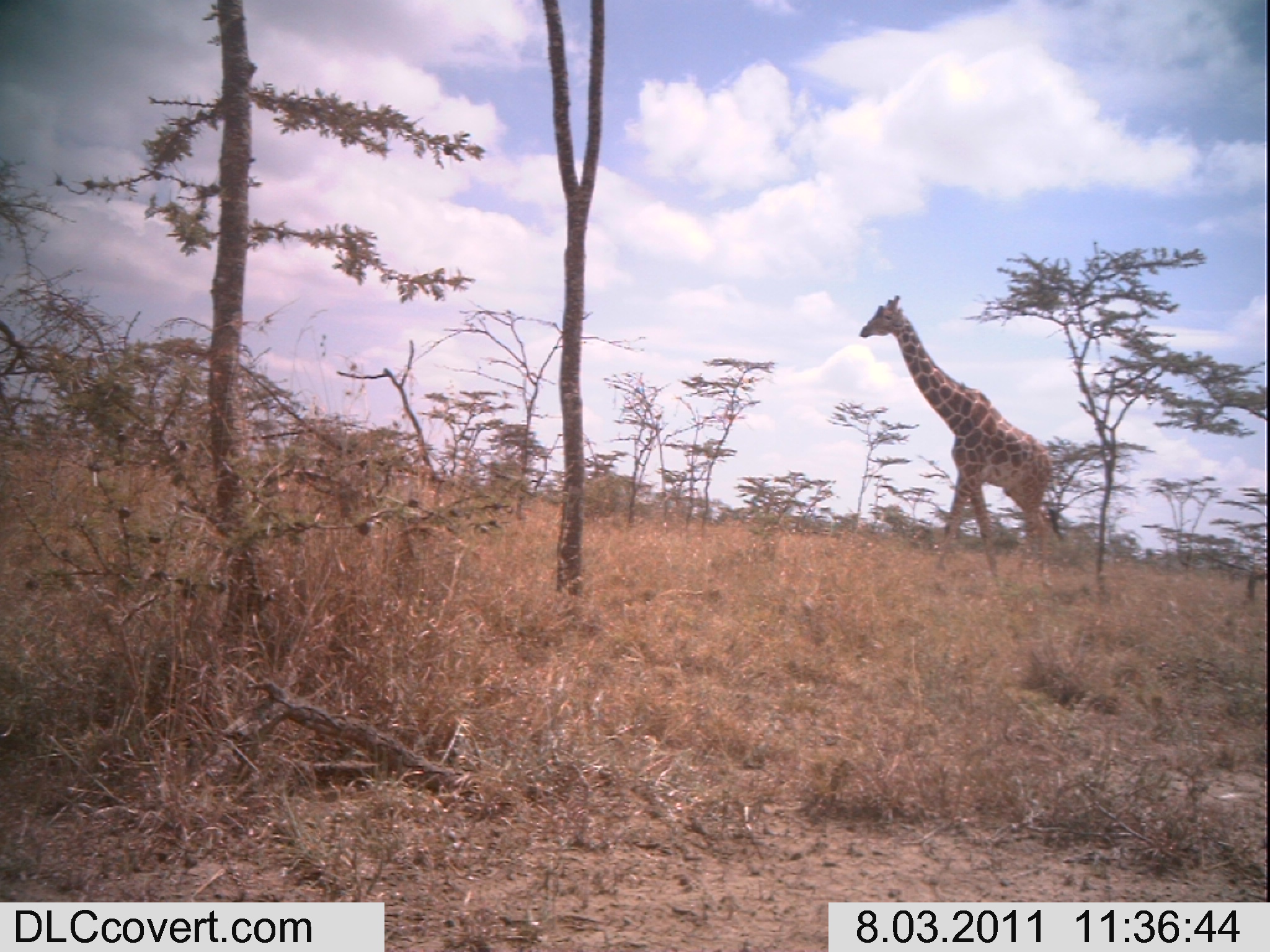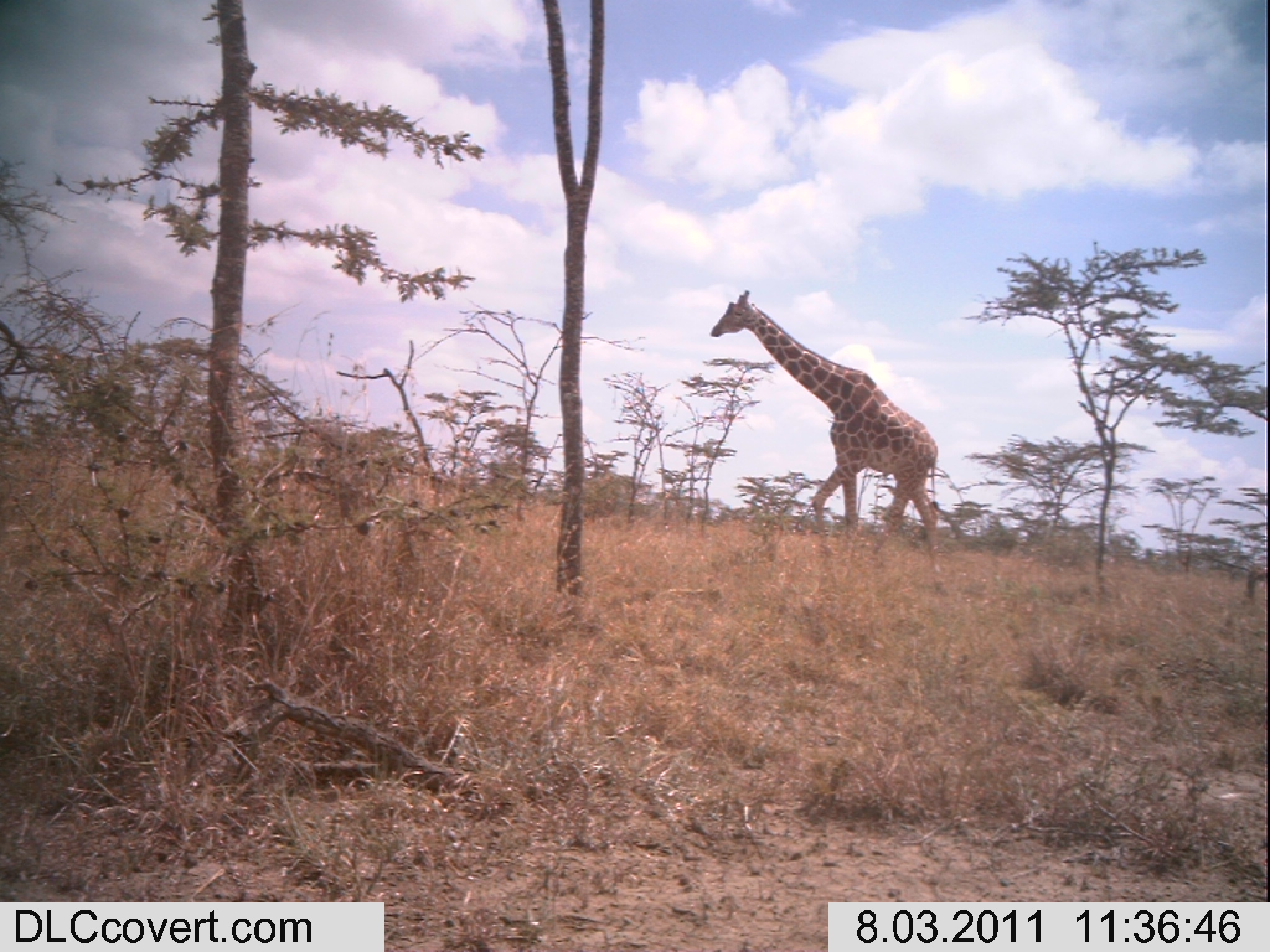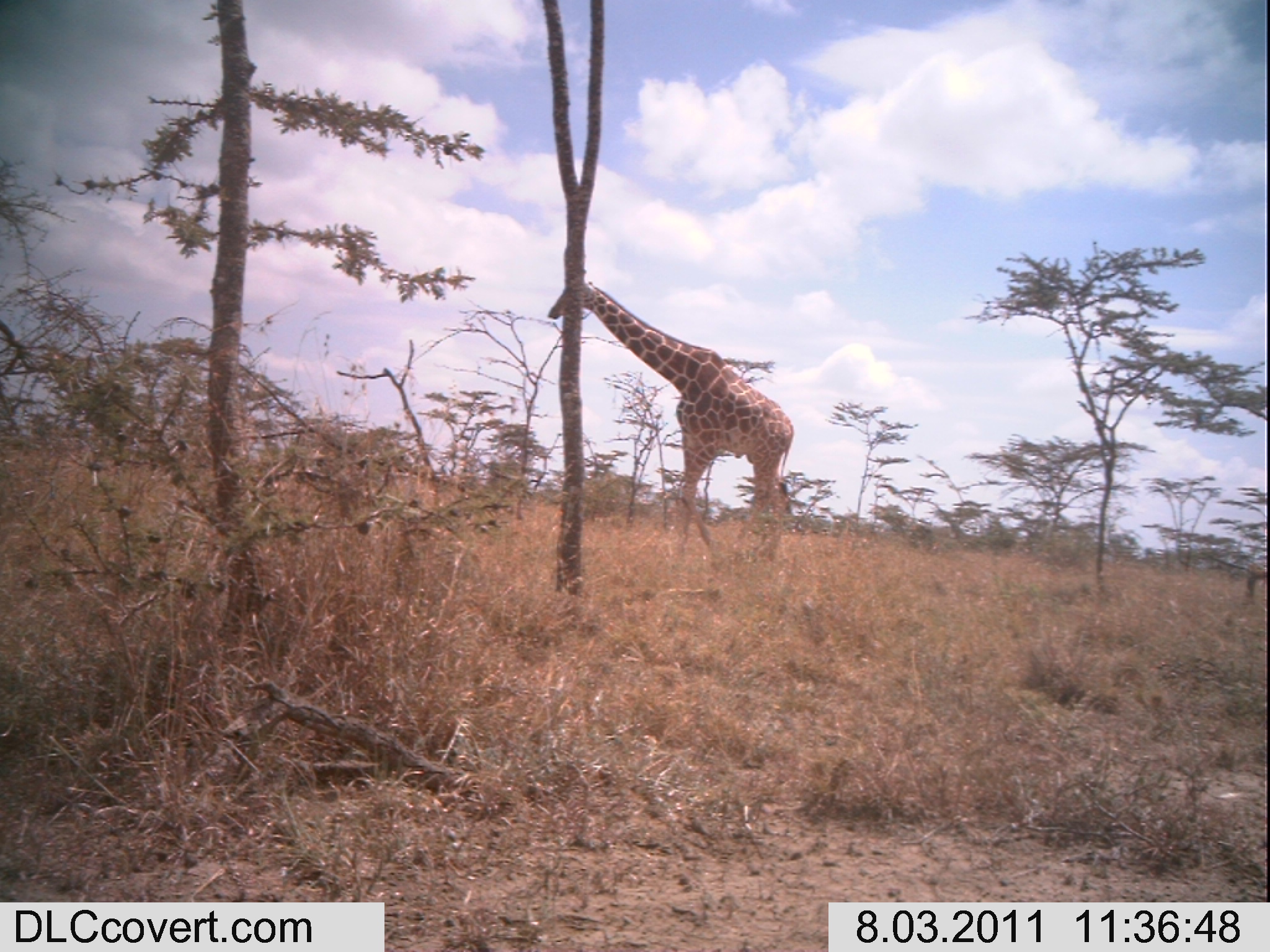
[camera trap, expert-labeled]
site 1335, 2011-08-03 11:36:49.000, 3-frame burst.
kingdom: Animalia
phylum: Chordata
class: Mammalia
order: Artiodactyla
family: Giraffidae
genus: Giraffa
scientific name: Giraffa camelopardalis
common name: giraffe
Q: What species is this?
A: Giraffa camelopardalis (giraffe).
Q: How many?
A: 1.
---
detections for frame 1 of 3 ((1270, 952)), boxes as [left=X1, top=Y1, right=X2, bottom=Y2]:
giraffa camelopardalis: [left=857, top=293, right=1067, bottom=581]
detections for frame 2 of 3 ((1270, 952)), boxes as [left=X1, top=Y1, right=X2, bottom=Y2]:
giraffa camelopardalis: [left=706, top=287, right=941, bottom=574]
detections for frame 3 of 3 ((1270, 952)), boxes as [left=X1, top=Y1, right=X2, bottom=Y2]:
giraffa camelopardalis: [left=545, top=279, right=794, bottom=567]